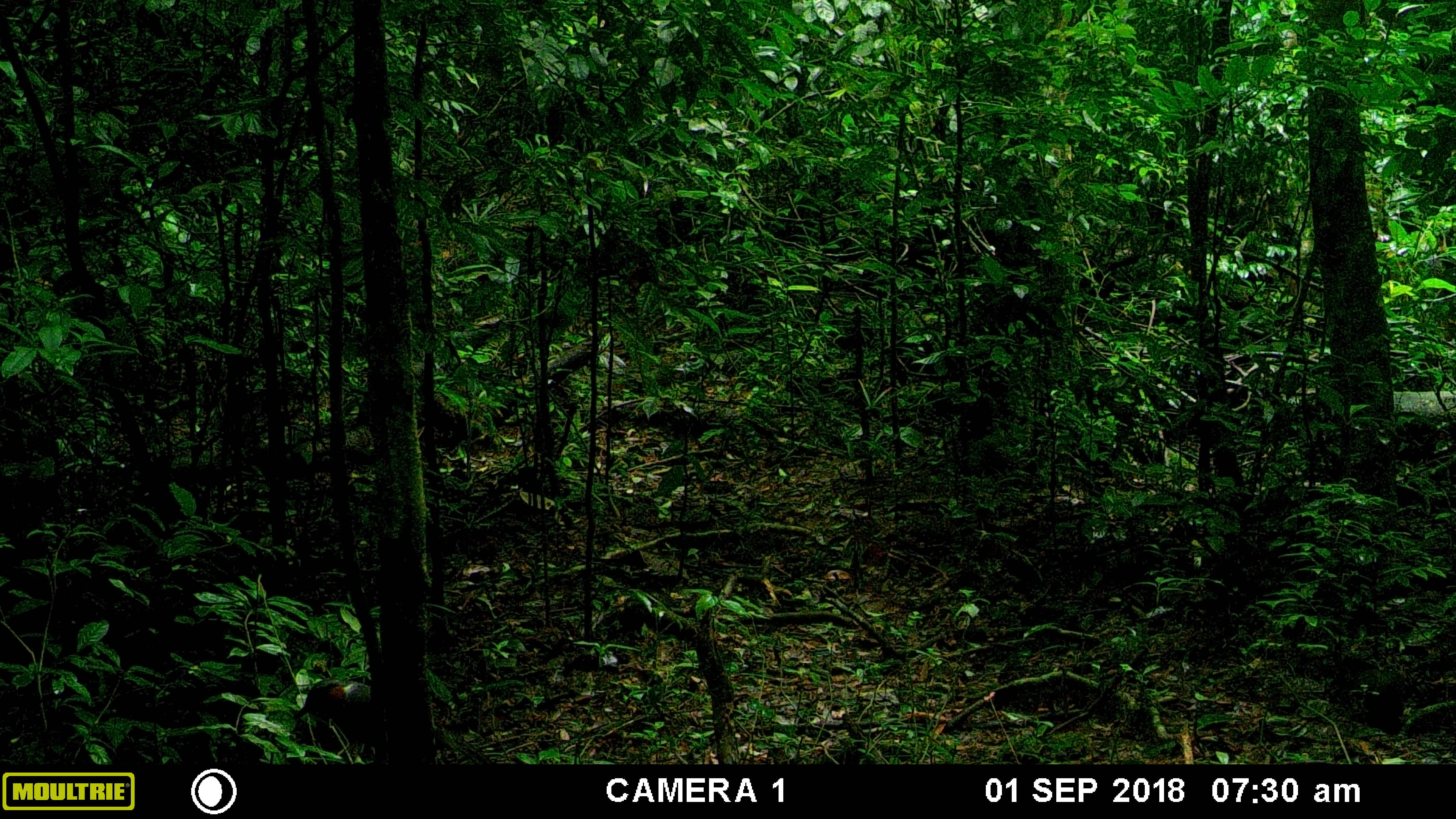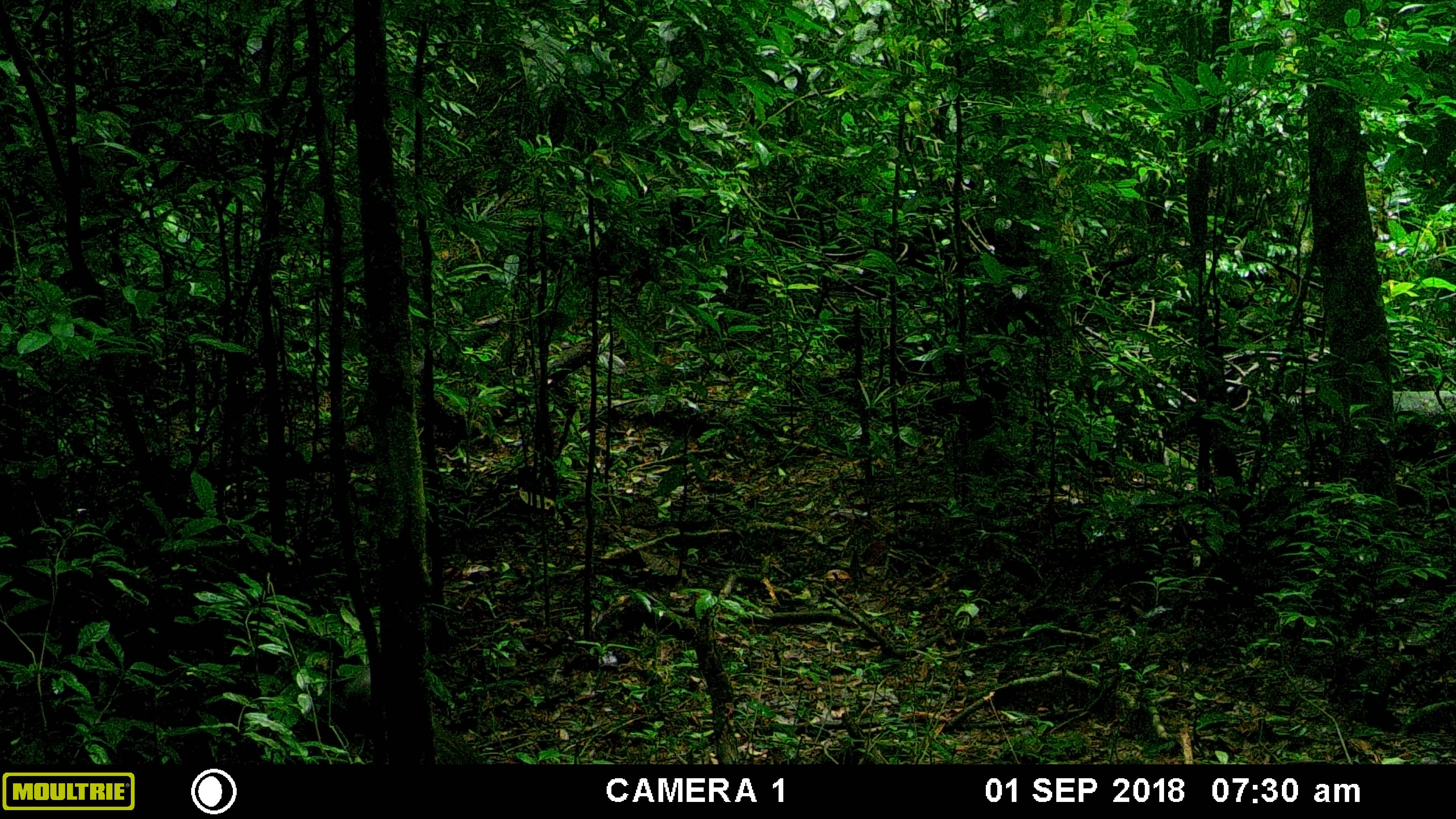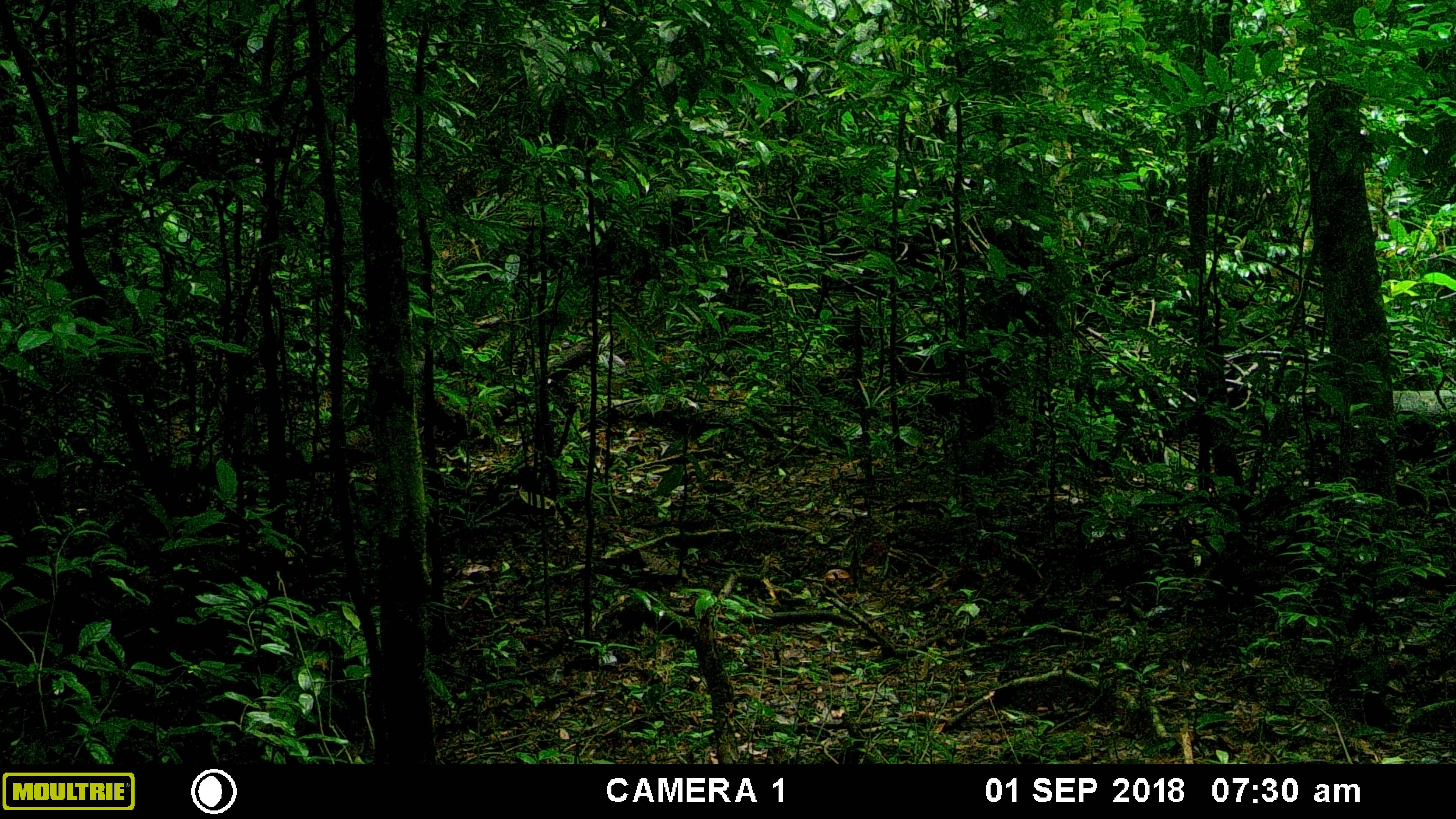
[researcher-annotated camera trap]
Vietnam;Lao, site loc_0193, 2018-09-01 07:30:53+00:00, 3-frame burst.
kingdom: Animalia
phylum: Chordata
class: Mammalia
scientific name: Mammalia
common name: mammal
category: unidentified small mammal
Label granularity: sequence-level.